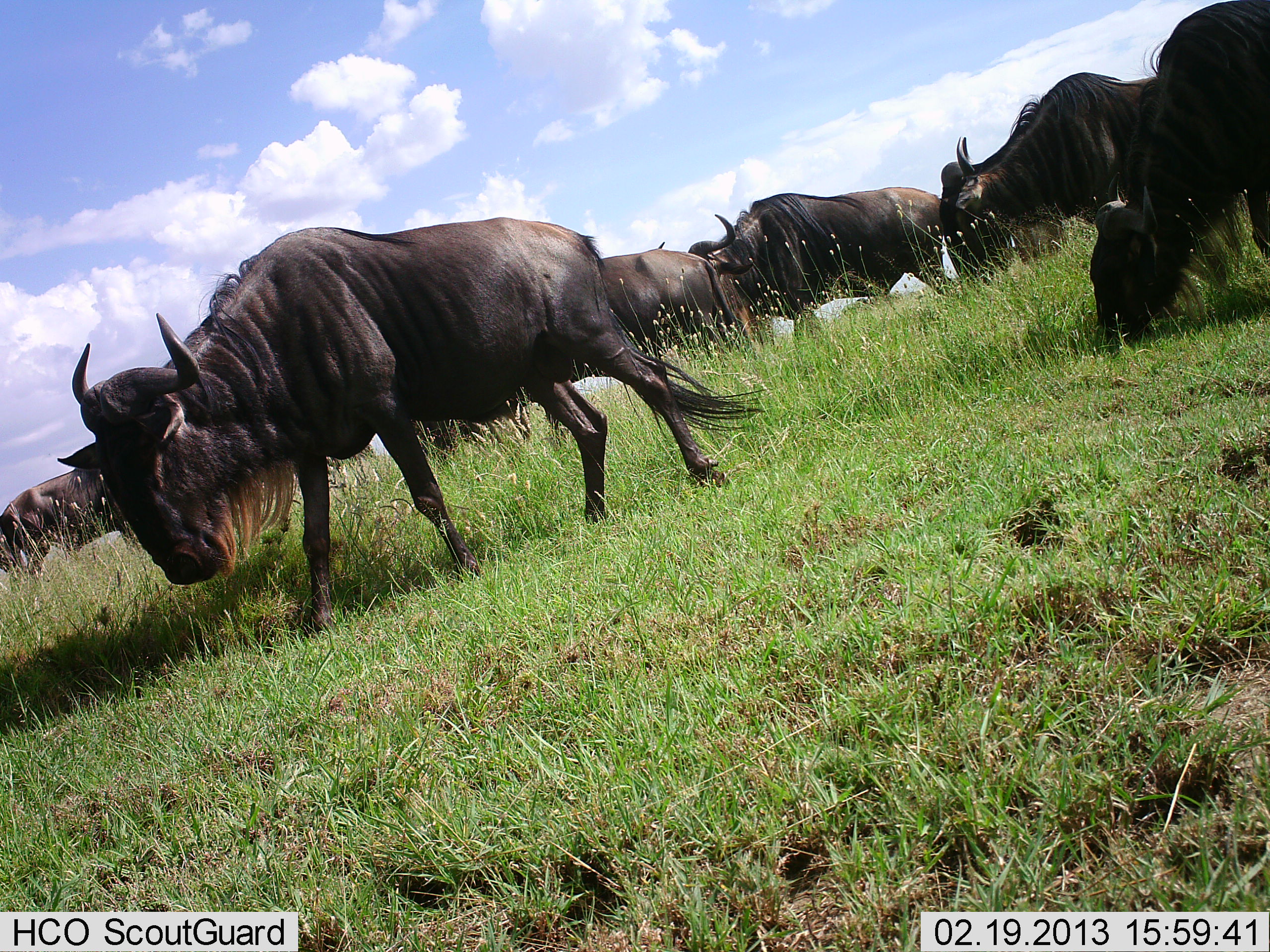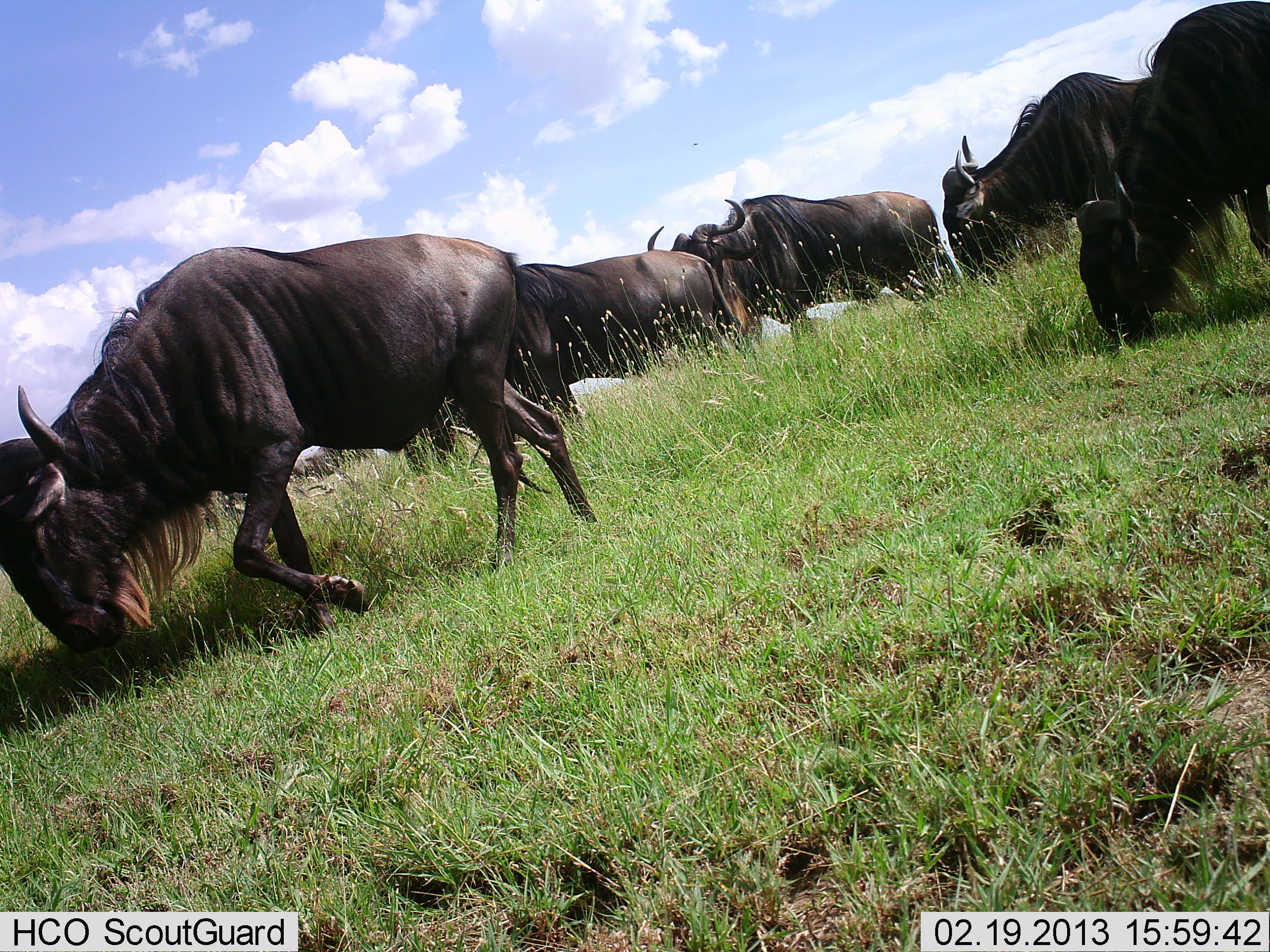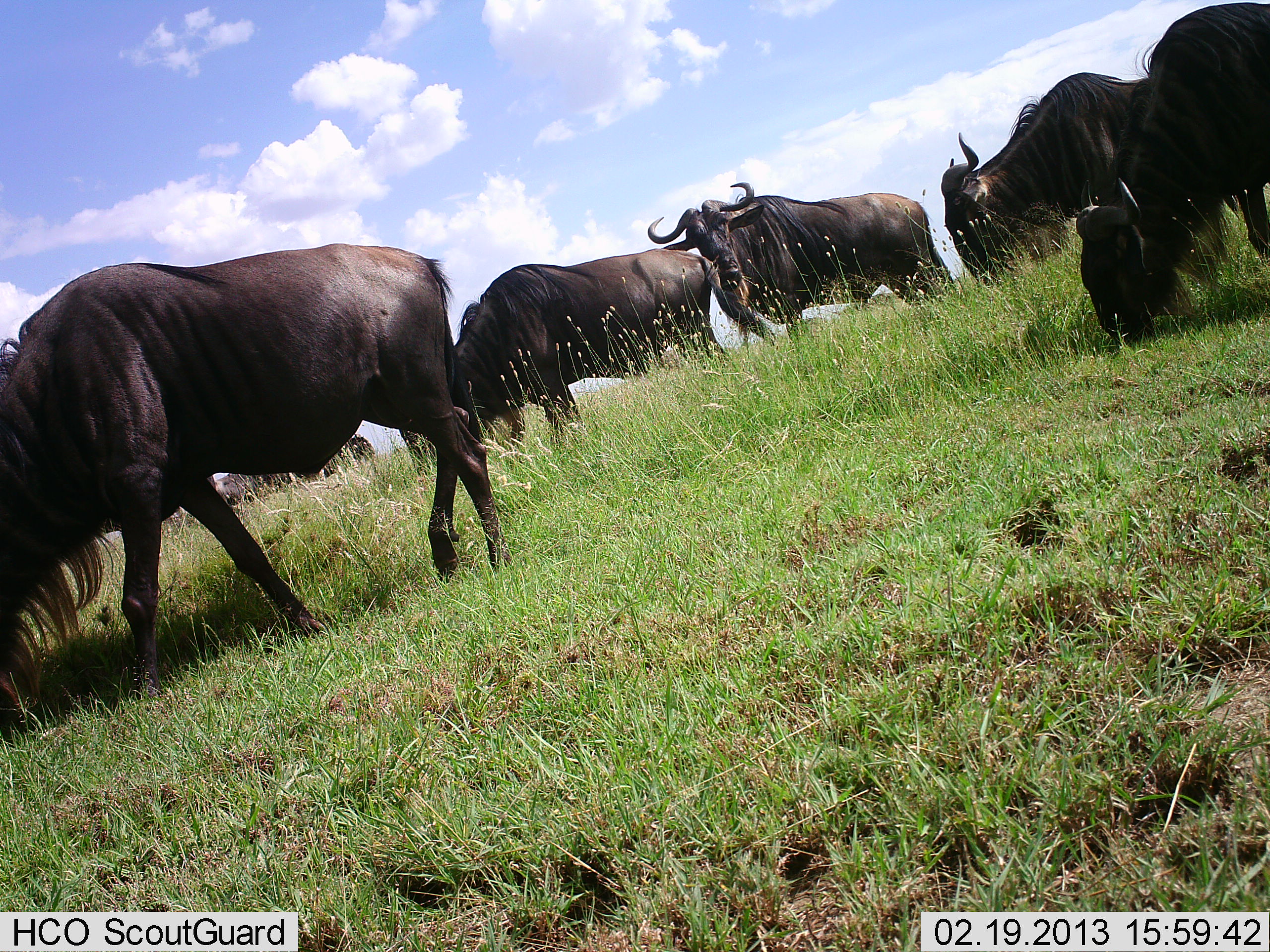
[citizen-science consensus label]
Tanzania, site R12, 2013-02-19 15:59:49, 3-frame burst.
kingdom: Animalia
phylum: Chordata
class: Mammalia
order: Artiodactyla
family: Bovidae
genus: Connochaetes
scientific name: Connochaetes taurinus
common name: blue wildebeest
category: wildebeest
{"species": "wildebeest (blue wildebeest) (Connochaetes taurinus)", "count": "6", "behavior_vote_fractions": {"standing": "40%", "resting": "5%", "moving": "70%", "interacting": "0%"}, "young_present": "0%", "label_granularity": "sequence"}